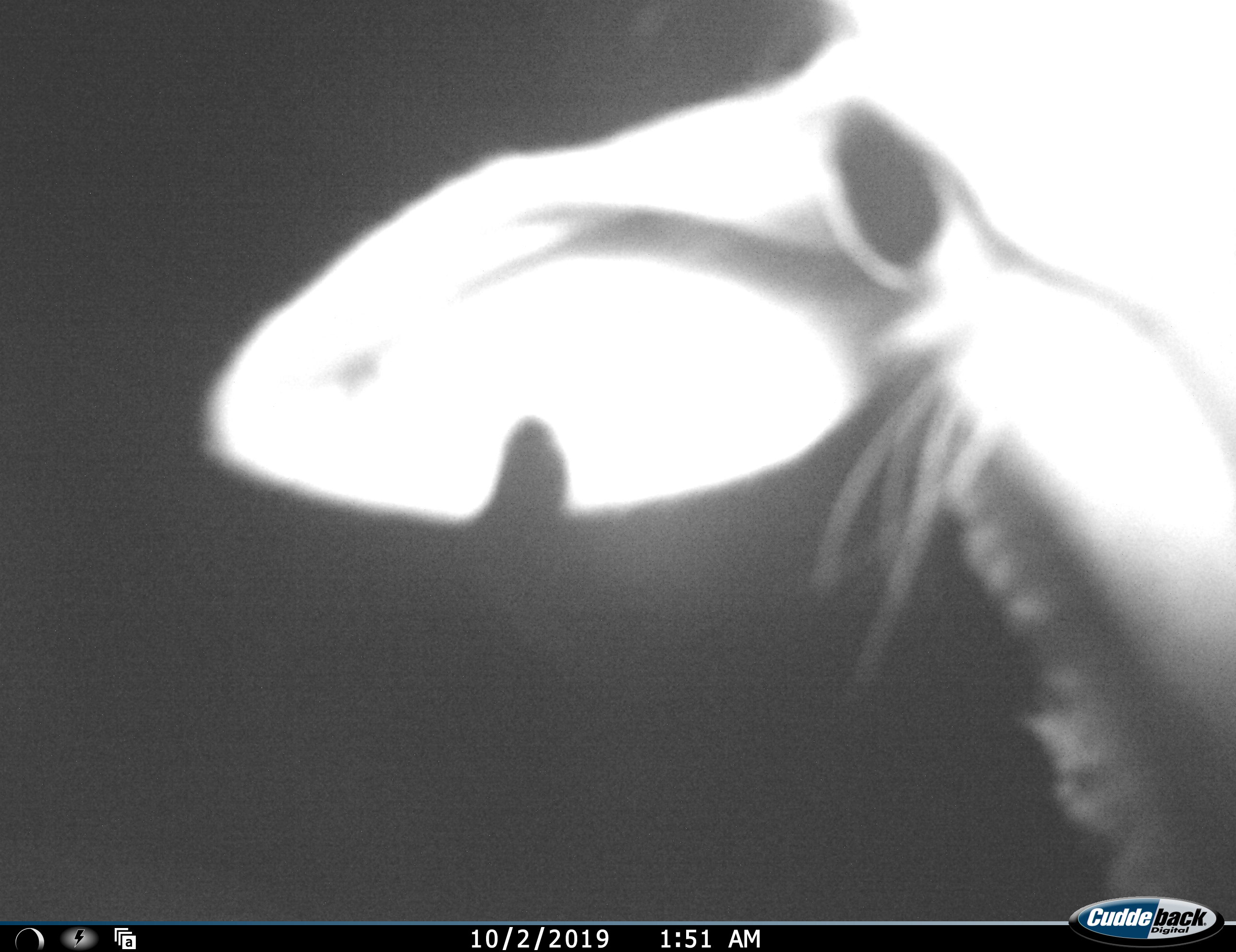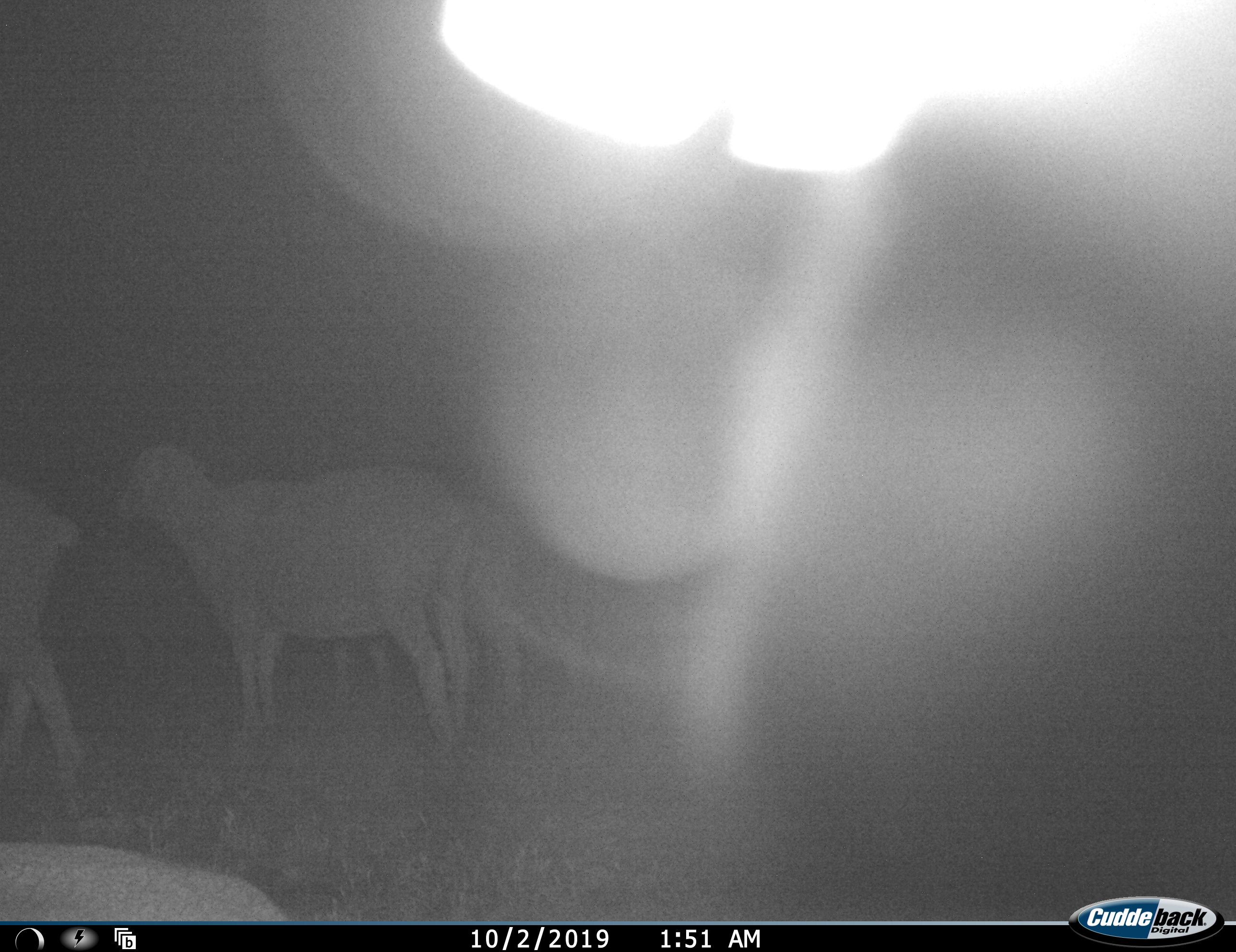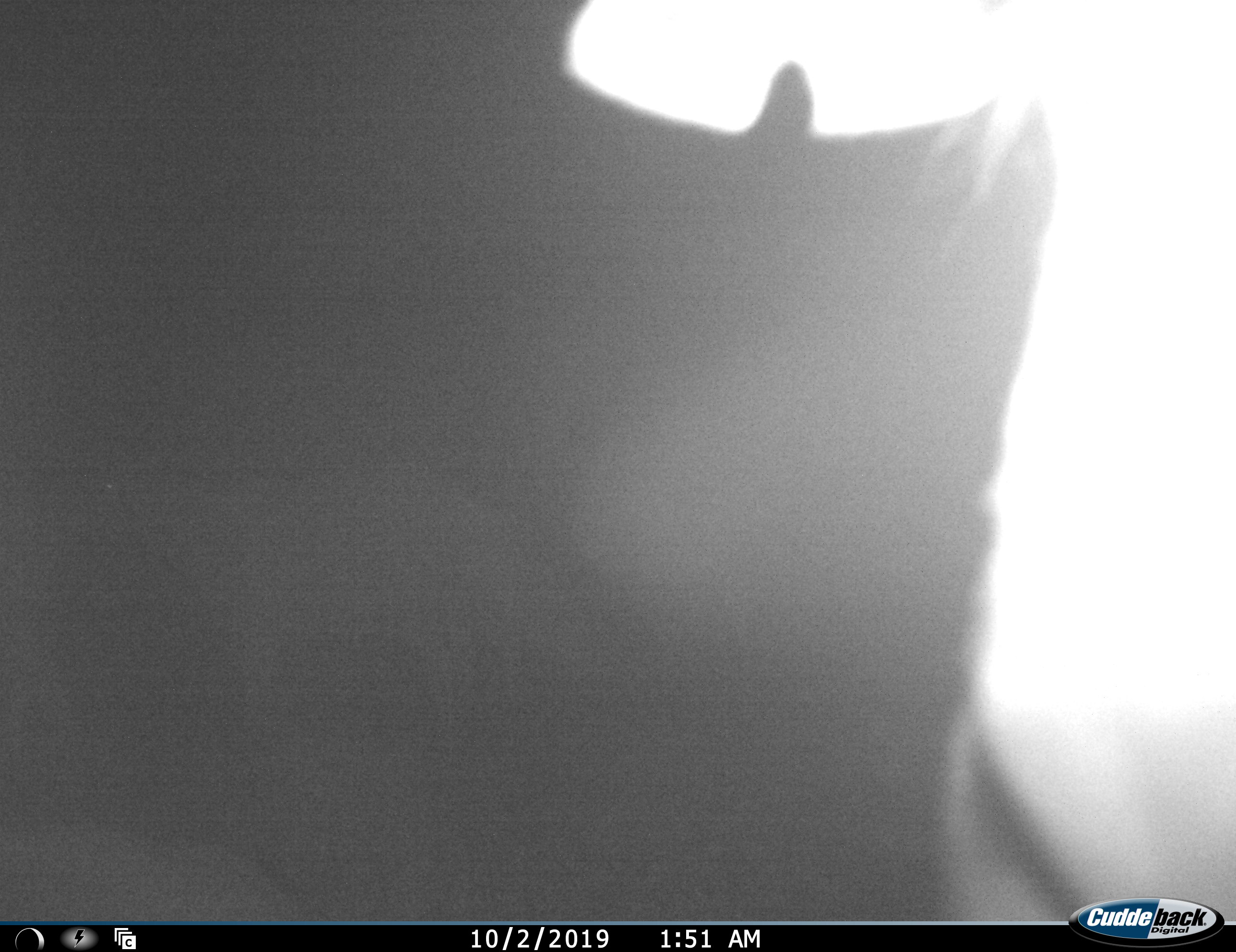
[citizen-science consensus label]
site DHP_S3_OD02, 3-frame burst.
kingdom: Animalia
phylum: Chordata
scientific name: Vertebrata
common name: domestic animal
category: domesticanimal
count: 5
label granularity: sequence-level